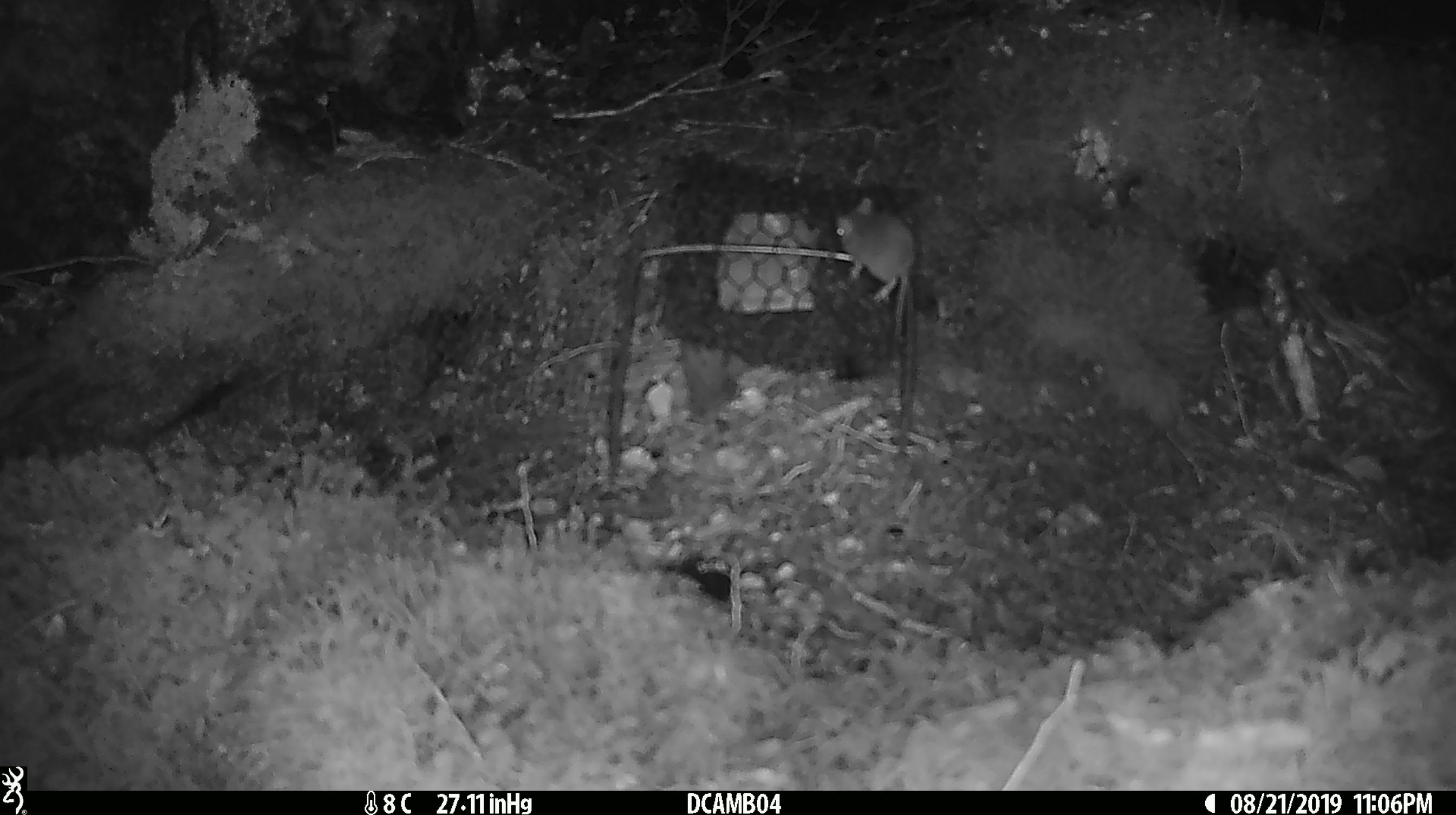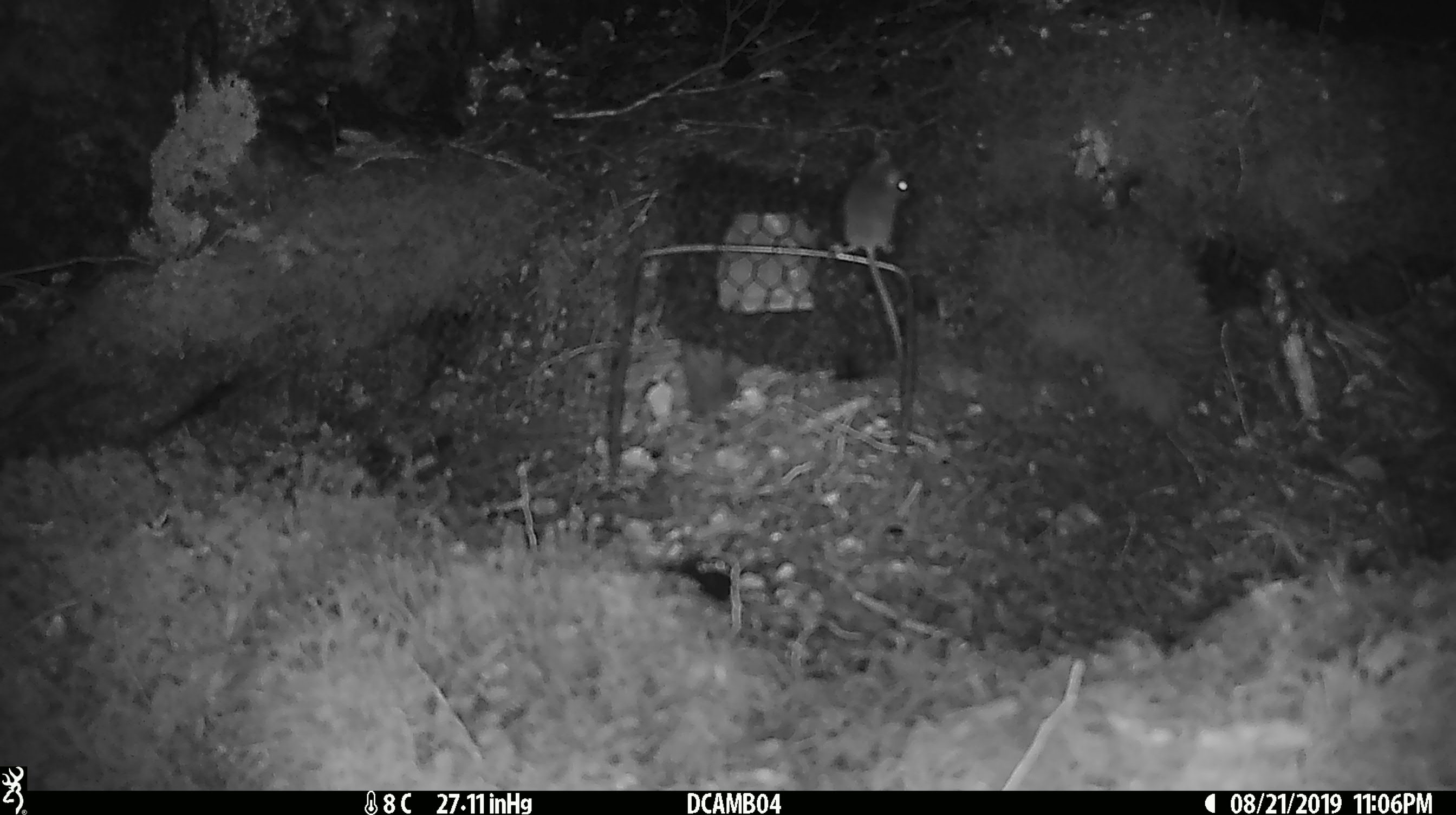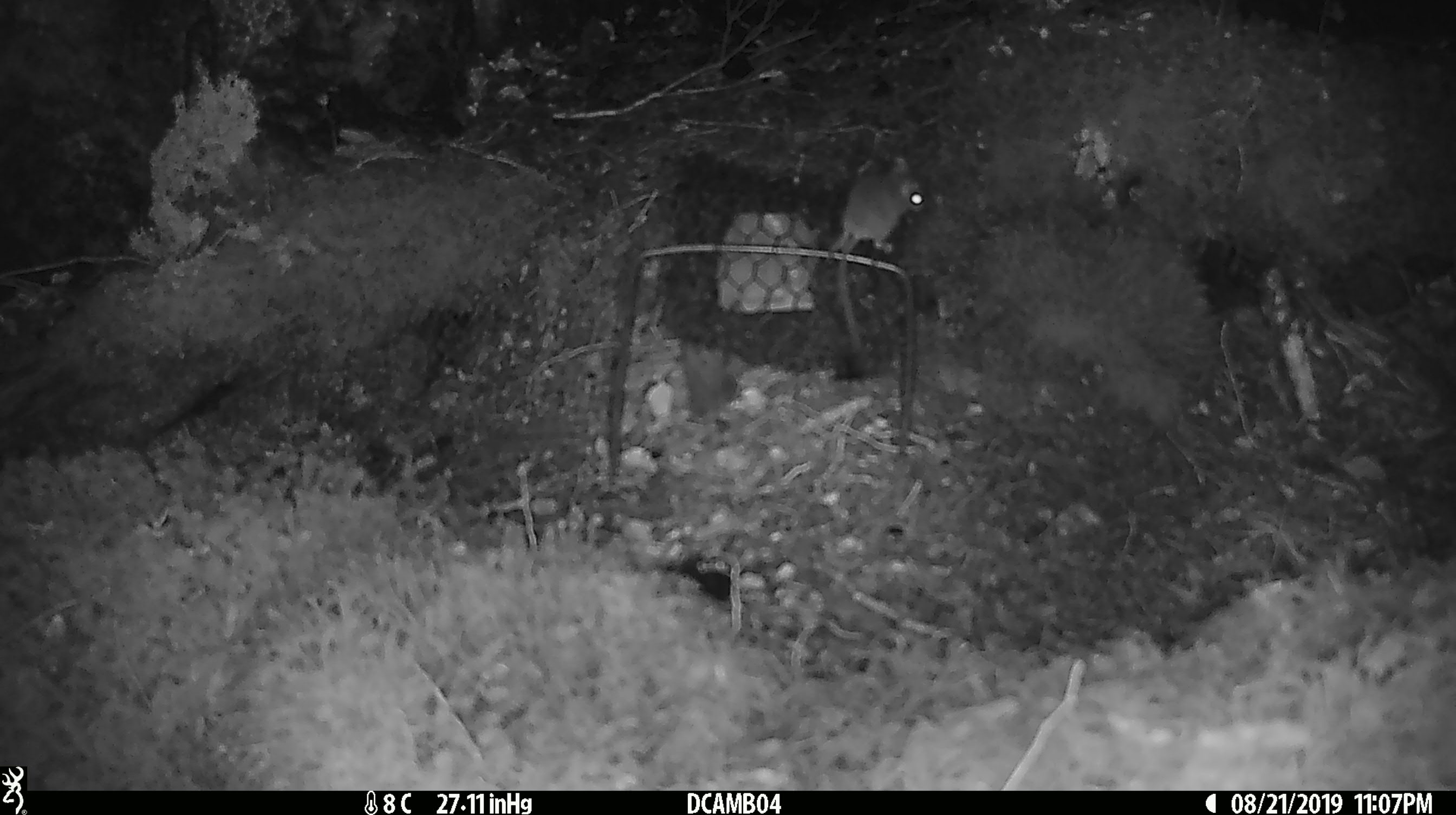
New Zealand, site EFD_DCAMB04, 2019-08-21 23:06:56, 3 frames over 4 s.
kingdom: Animalia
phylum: Chordata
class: Mammalia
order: Rodentia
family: Muridae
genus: Mus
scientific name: Mus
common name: mouse